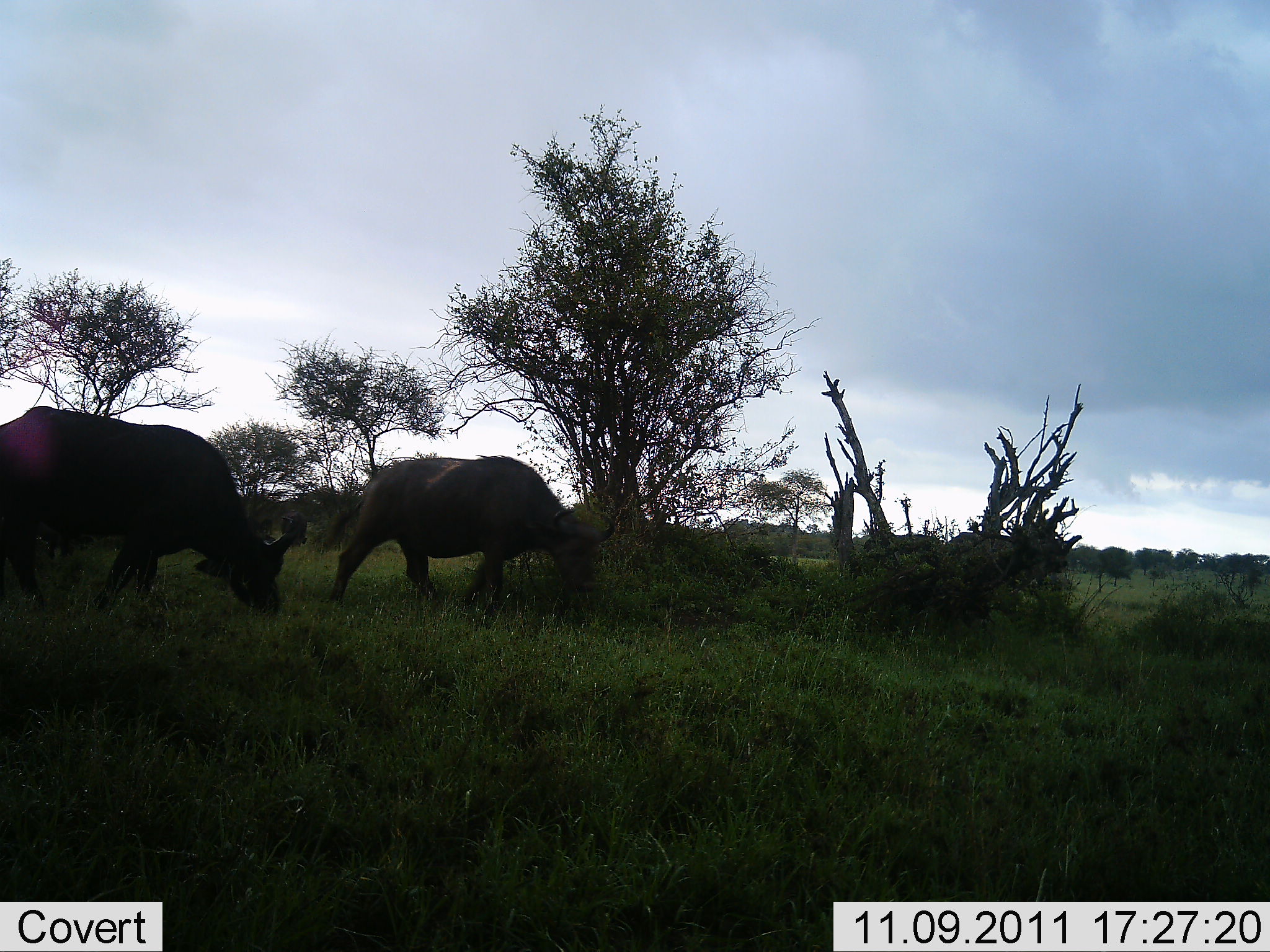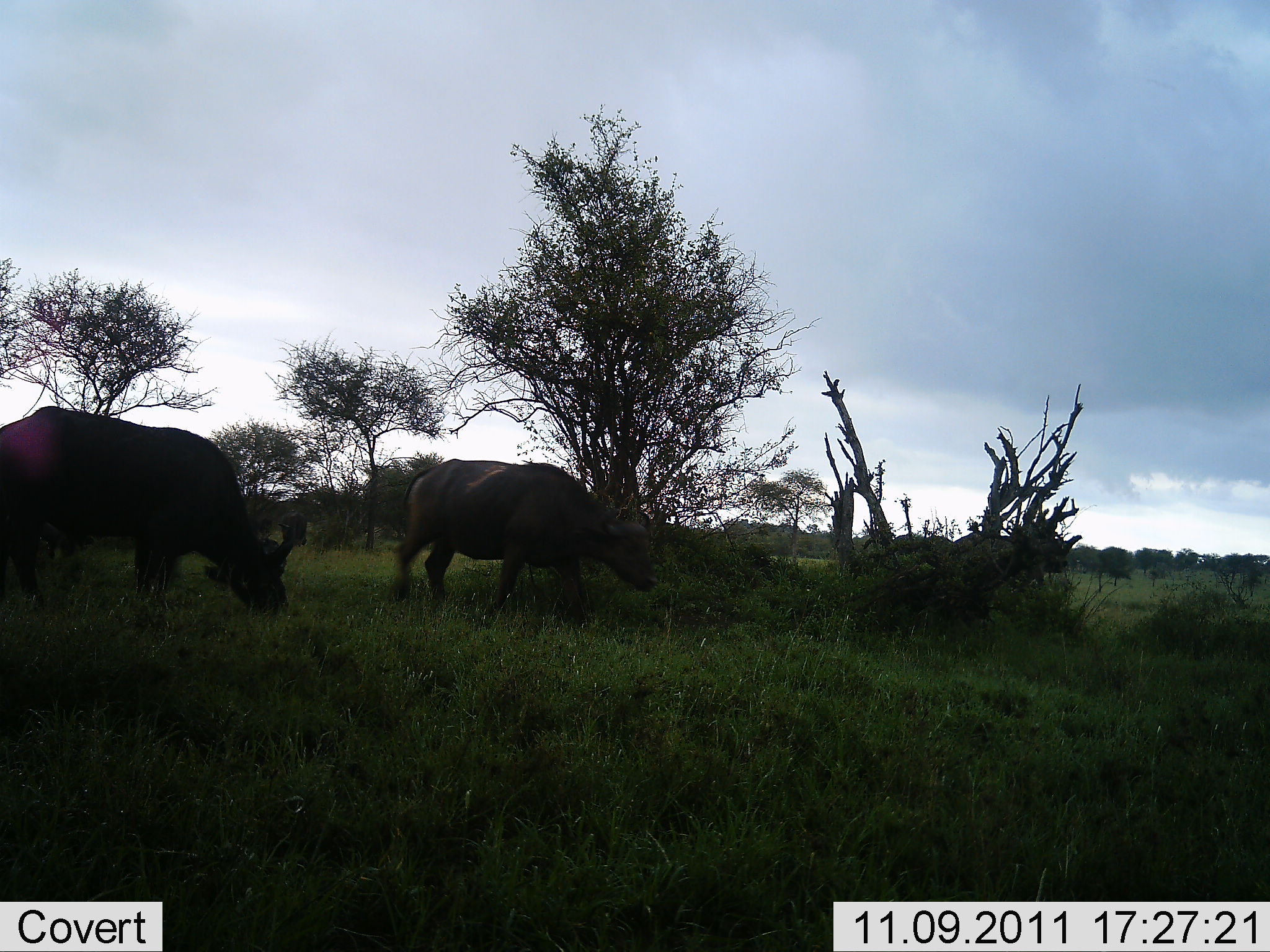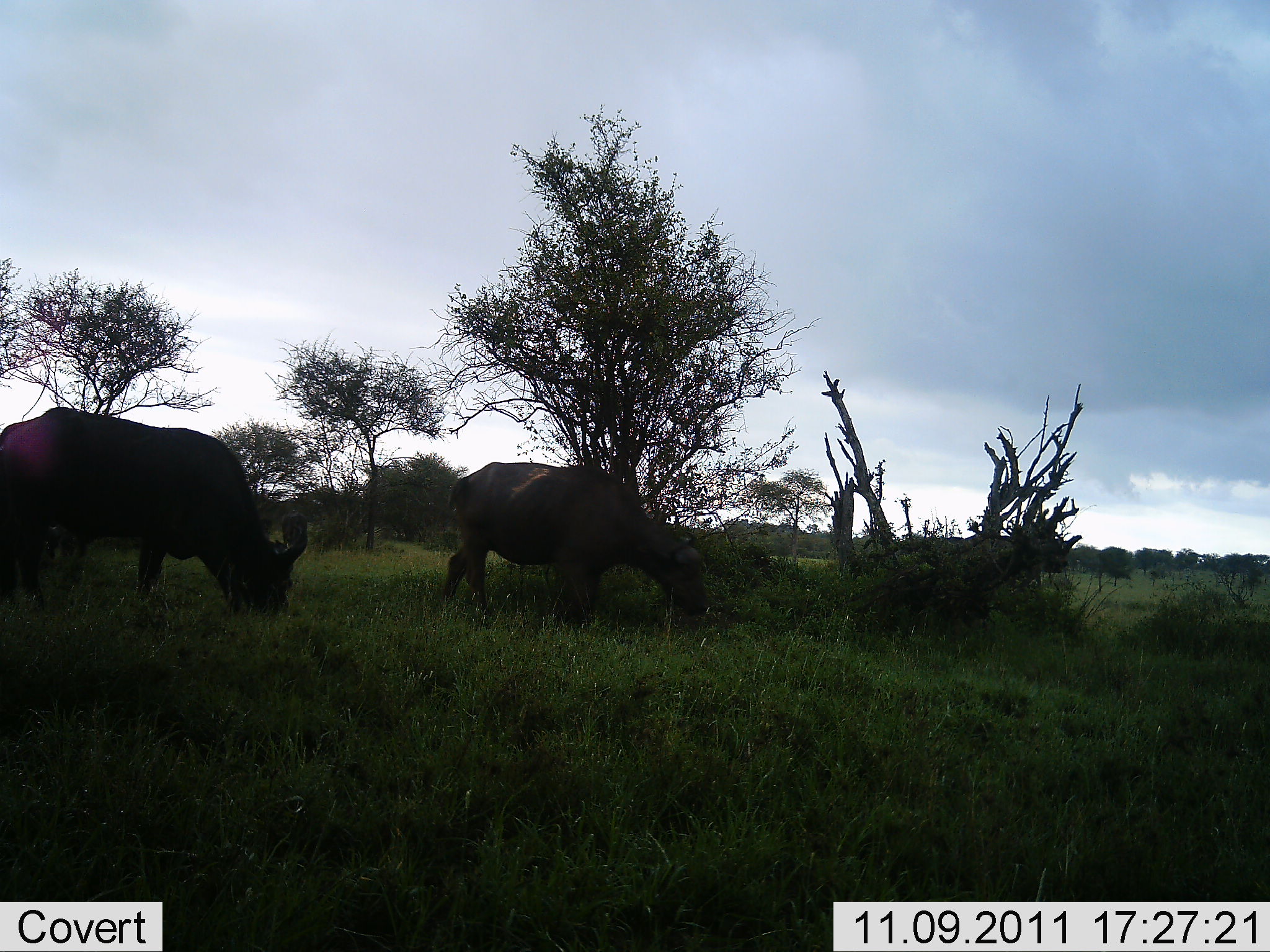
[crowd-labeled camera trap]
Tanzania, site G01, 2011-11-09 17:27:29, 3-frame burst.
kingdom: Animalia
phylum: Chordata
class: Mammalia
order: Artiodactyla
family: Bovidae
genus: Syncerus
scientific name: Syncerus caffer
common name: cape buffalo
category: buffalo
Buffalo (cape buffalo) (Syncerus caffer), count 3. Behavior (volunteer vote fractions): standing 20%, resting 0%, moving 50%, interacting 0%. Young present (vote fraction): 0%. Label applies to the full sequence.